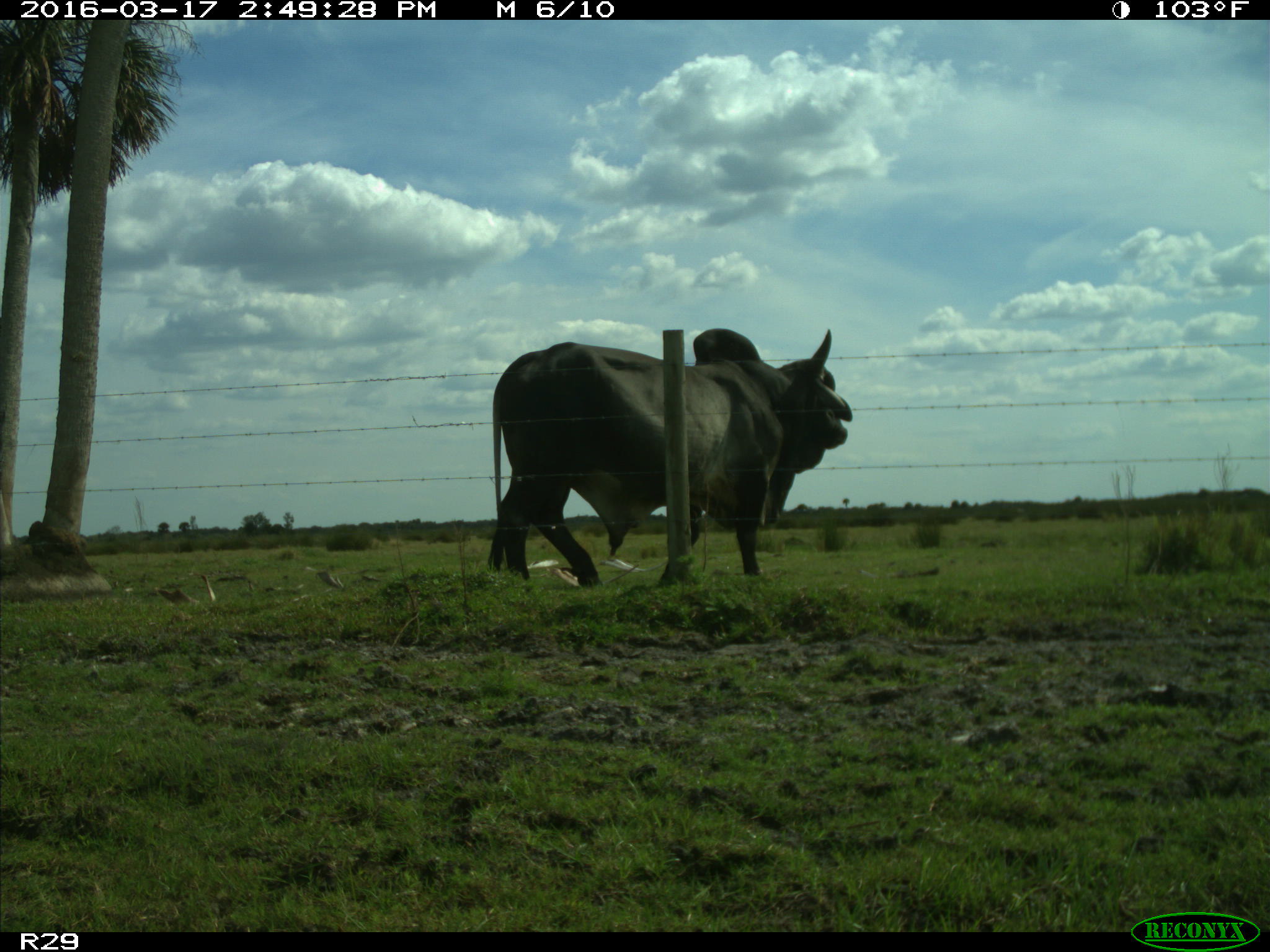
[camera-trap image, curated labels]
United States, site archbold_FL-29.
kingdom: Animalia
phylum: Chordata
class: Mammalia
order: Artiodactyla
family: Bovidae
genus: Bos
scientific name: Bos taurus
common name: domestic cow